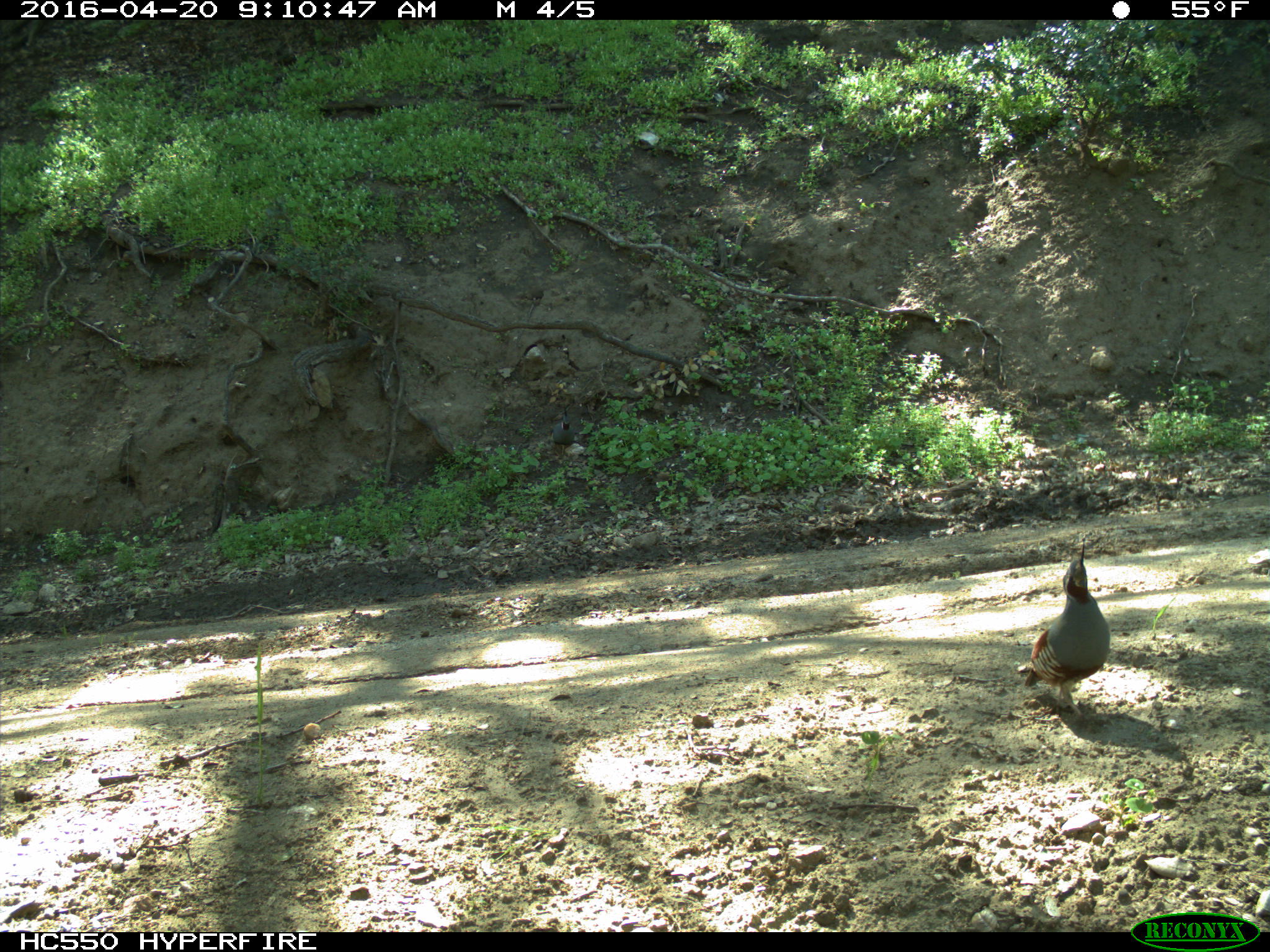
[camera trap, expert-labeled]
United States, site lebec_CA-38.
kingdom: Animalia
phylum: Chordata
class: Aves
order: Galliformes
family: Odontophoridae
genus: Callipepla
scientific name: Callipepla californica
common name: california quail